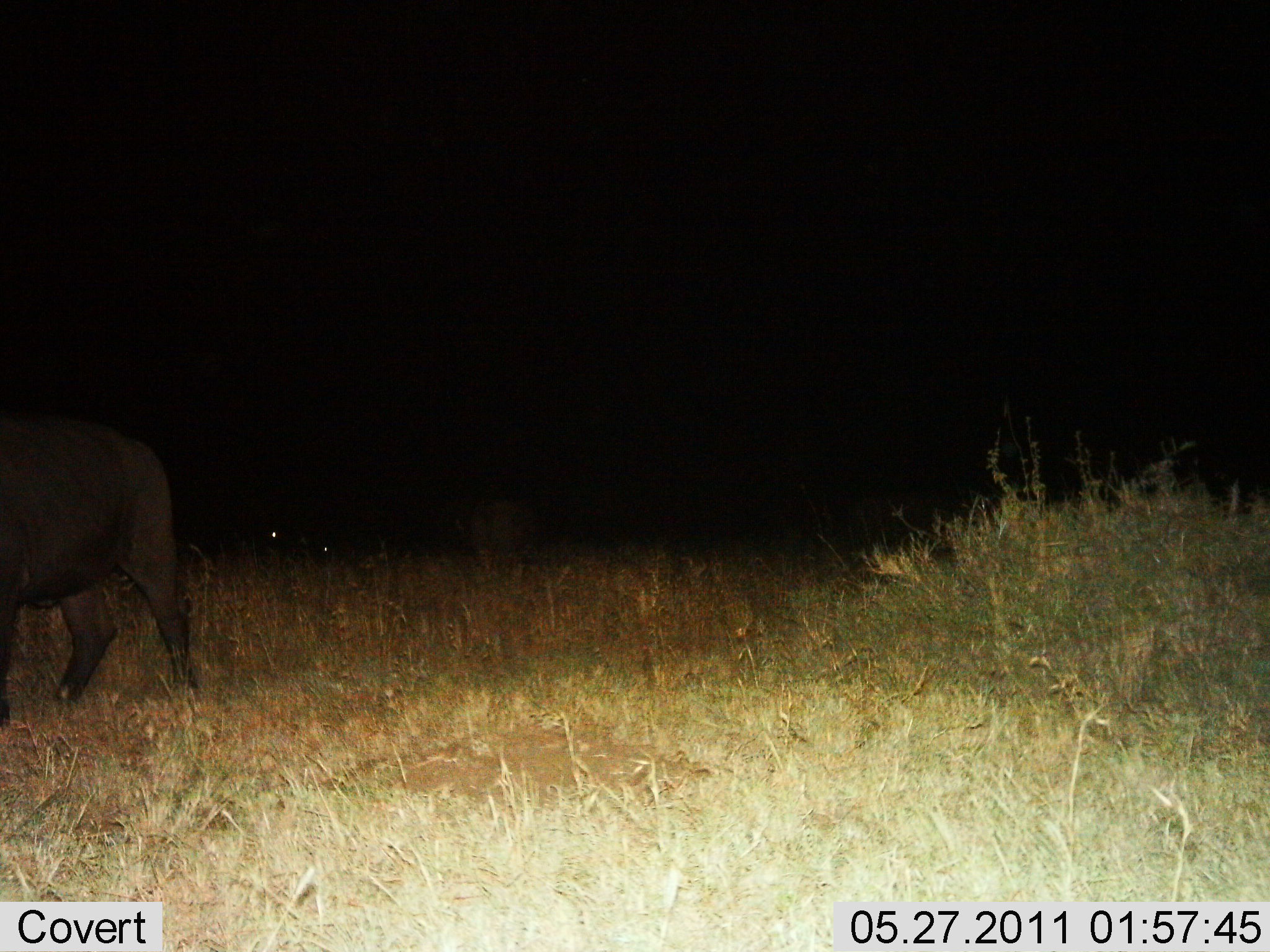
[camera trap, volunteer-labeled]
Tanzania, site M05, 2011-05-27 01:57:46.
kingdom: Animalia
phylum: Chordata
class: Mammalia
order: Artiodactyla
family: Bovidae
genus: Syncerus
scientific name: Syncerus caffer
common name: cape buffalo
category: buffalo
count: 1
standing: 44%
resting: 0%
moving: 56%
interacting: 0%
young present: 0%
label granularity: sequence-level